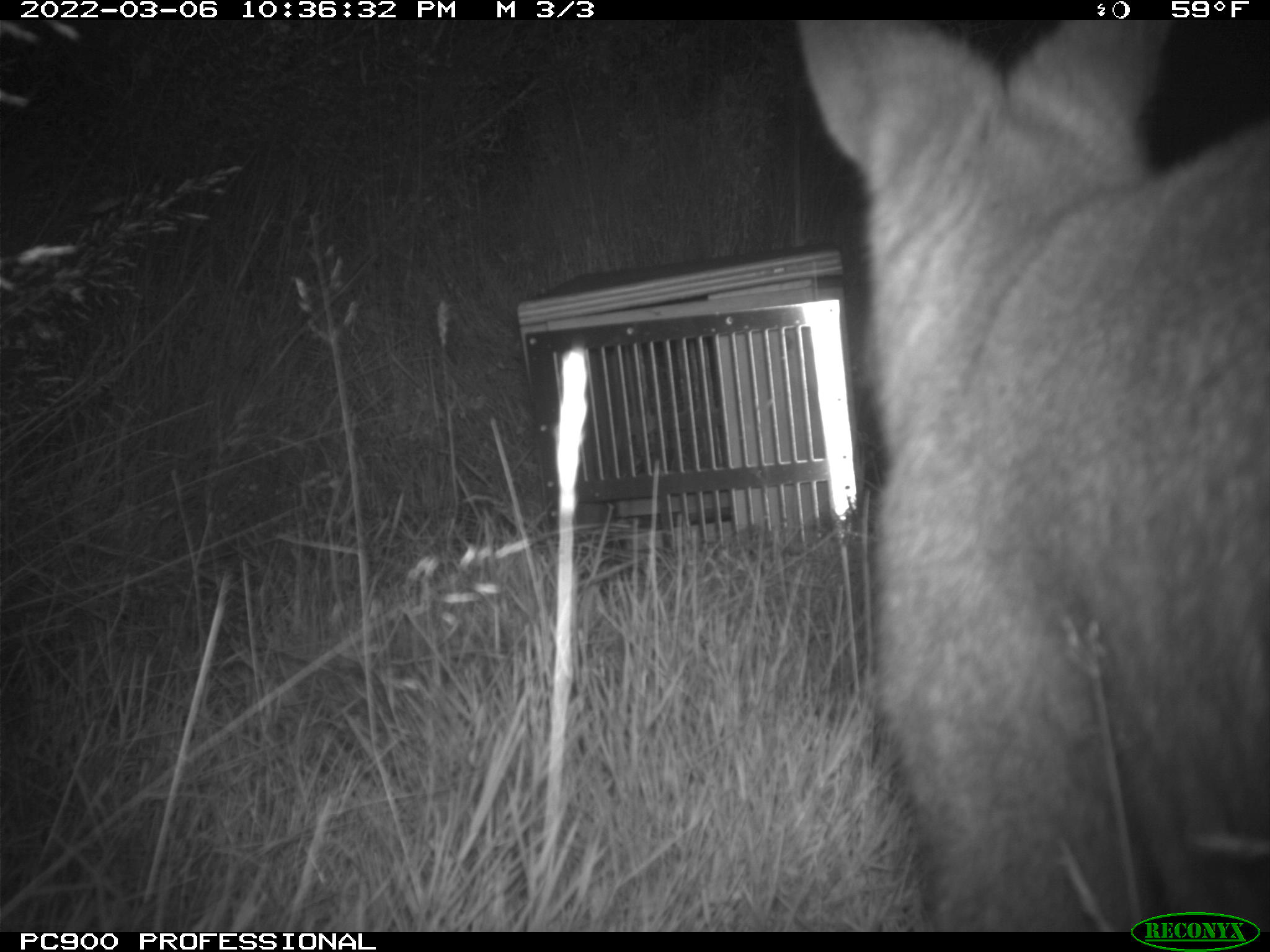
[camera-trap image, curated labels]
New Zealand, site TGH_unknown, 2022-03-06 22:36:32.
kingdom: Animalia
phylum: Chordata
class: Mammalia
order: Diprotodontia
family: Macropodidae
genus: Notamacropus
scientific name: Notamacropus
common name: wallaby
Wallaby (Notamacropus).